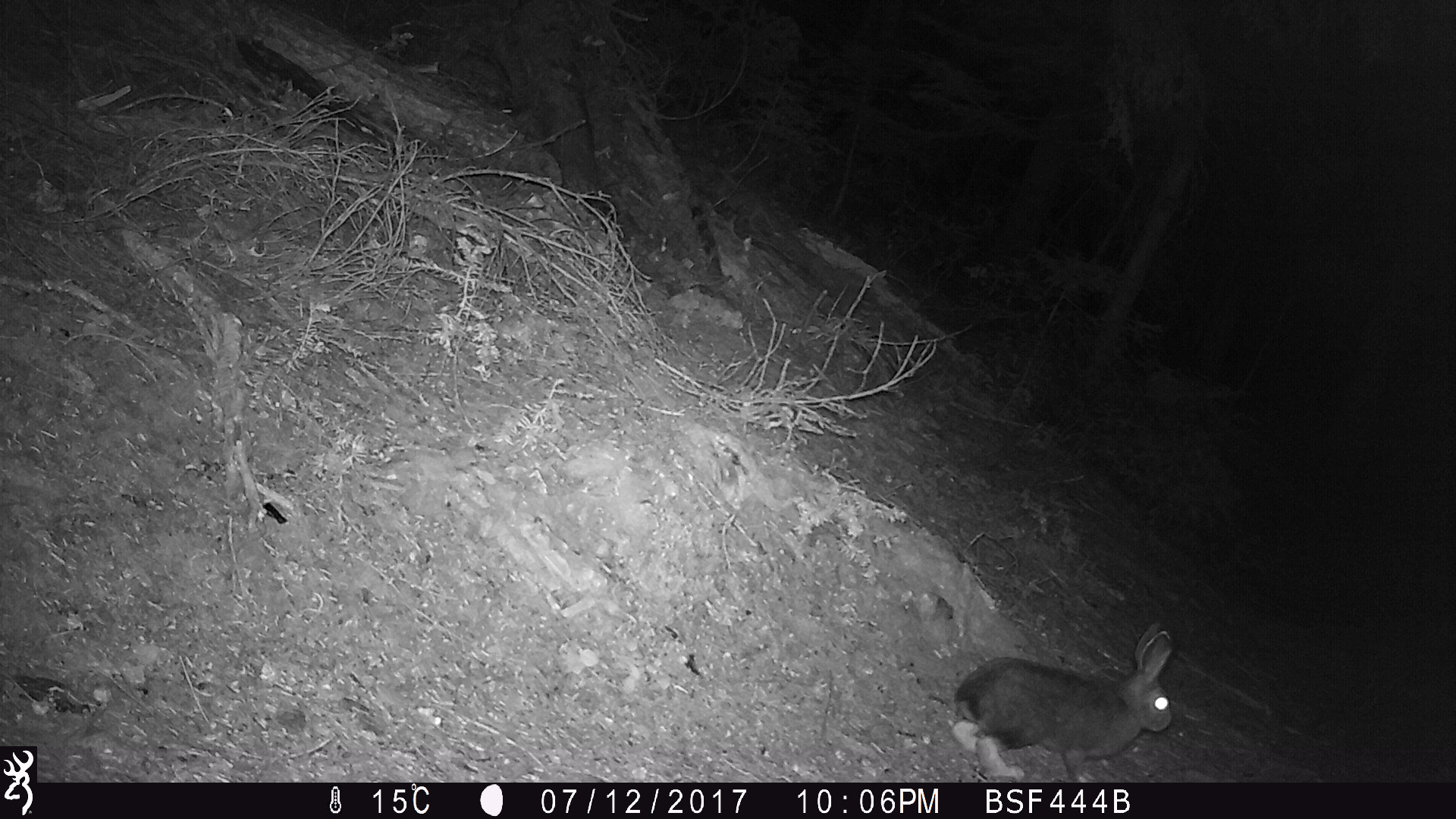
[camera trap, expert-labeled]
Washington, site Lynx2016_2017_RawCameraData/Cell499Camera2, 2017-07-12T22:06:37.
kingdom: Animalia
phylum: Chordata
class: Mammalia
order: Lagomorpha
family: Leporidae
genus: Lepus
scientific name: Lepus americanus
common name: snowshoe hare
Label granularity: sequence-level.